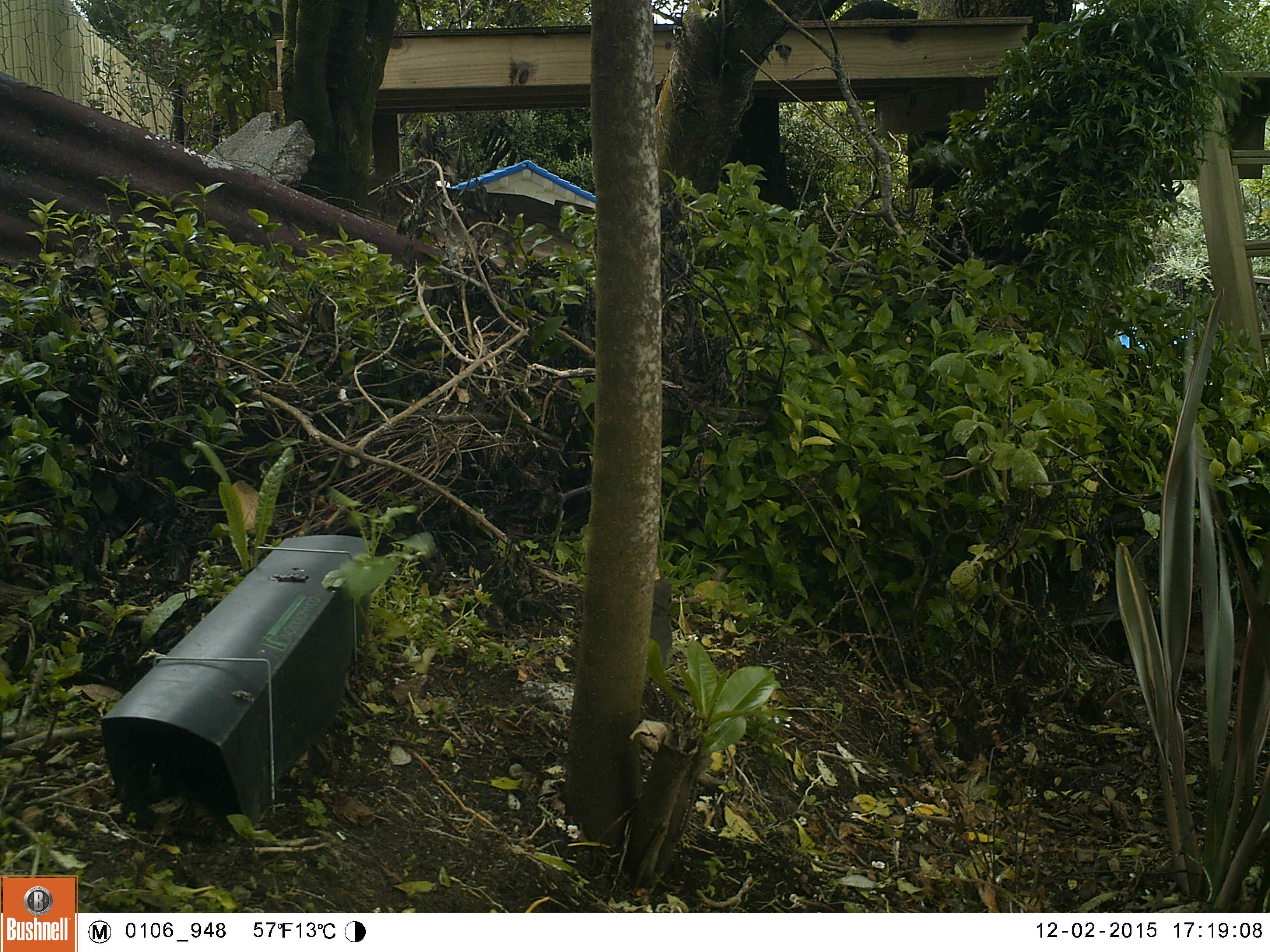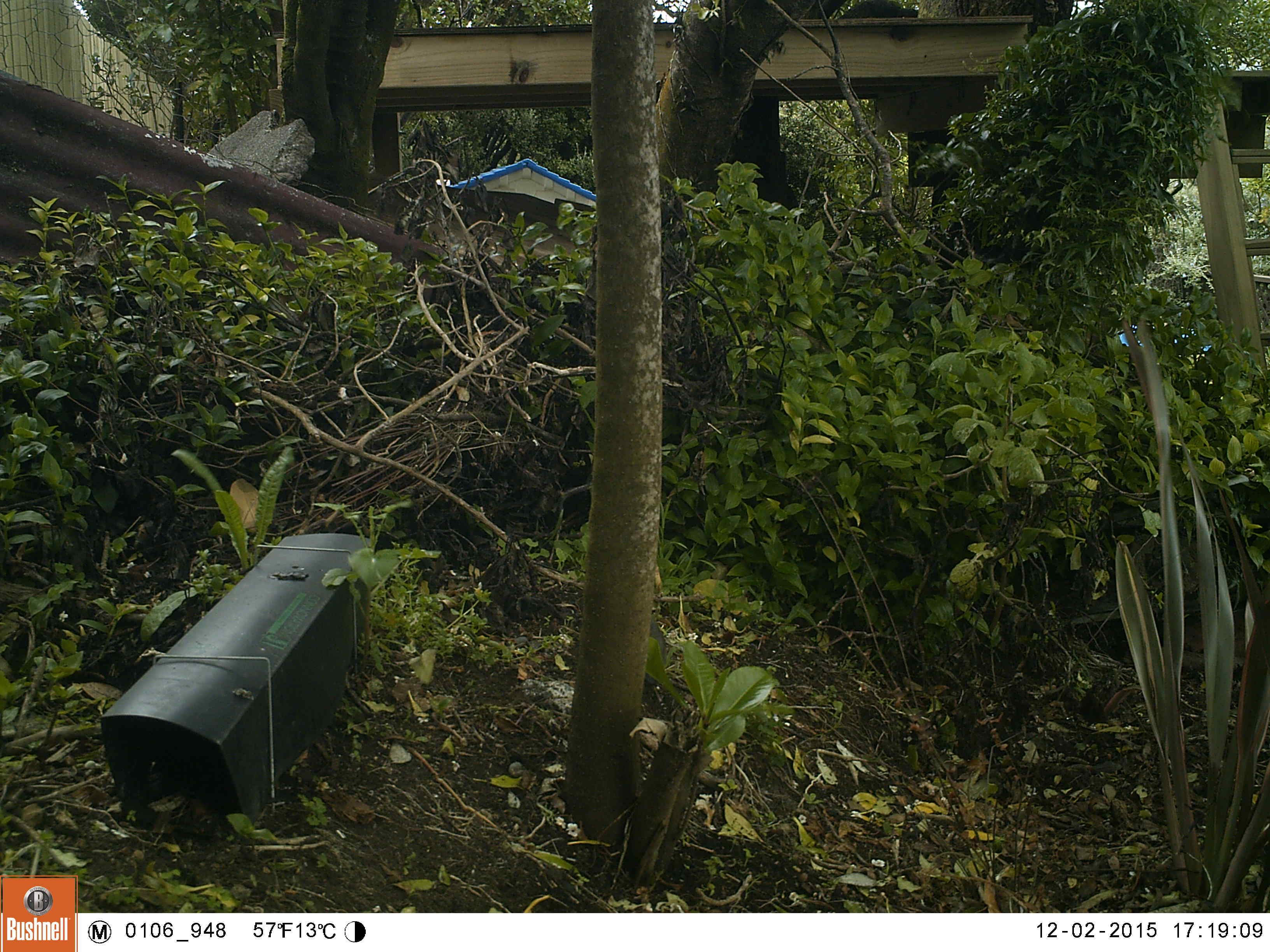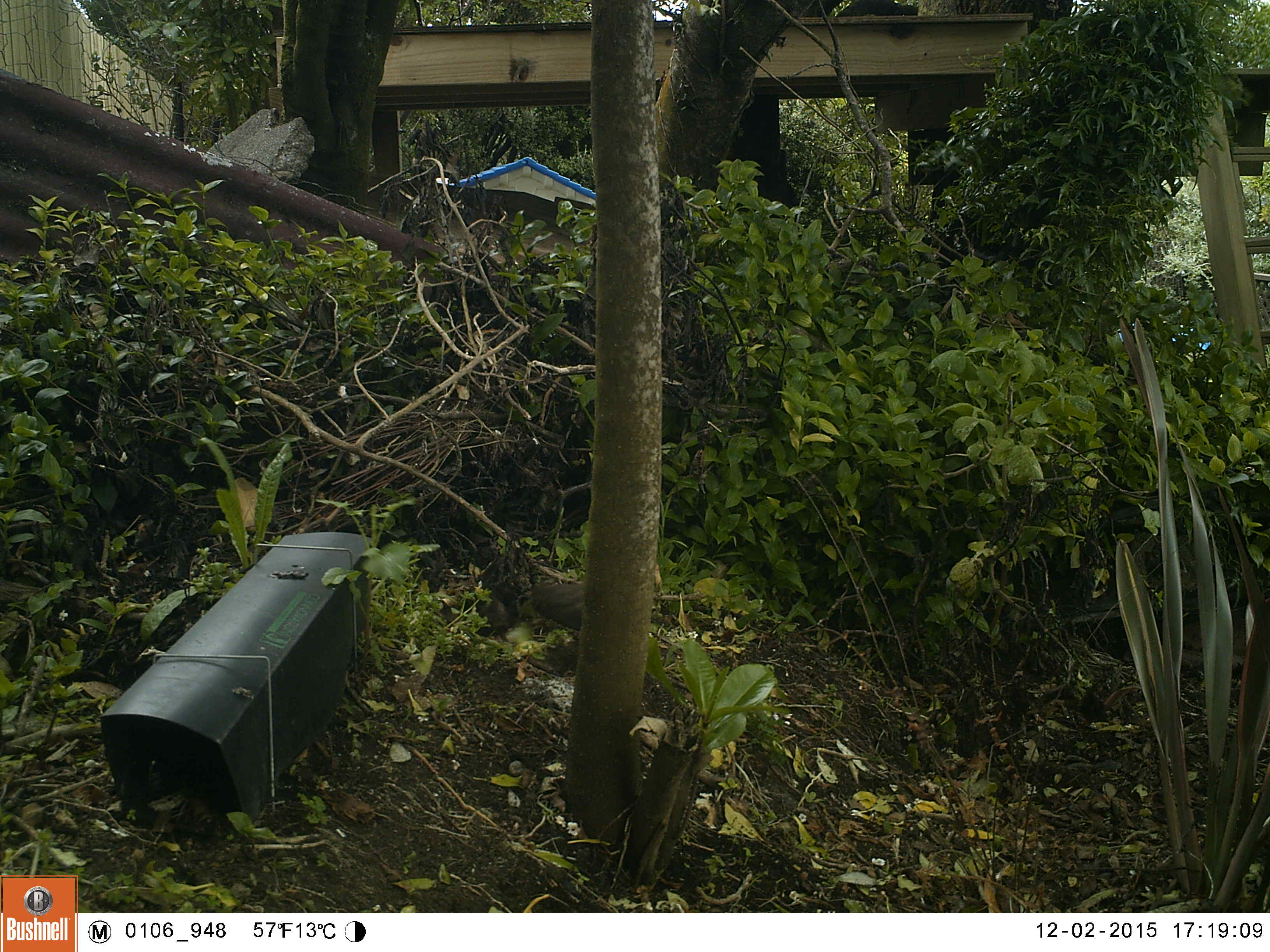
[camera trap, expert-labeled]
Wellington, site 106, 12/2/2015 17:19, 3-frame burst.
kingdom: Animalia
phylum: Chordata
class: Aves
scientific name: Aves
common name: bird